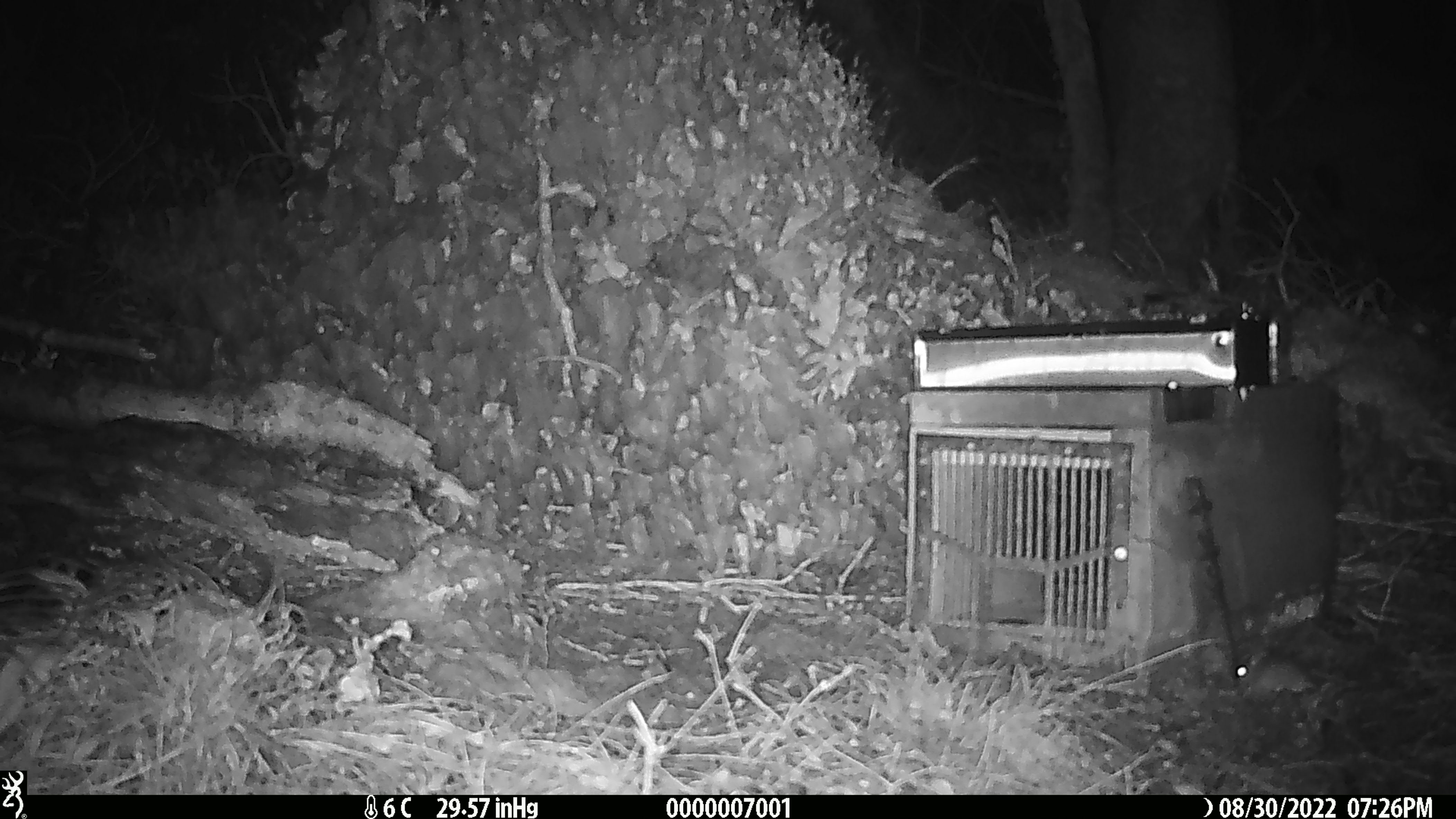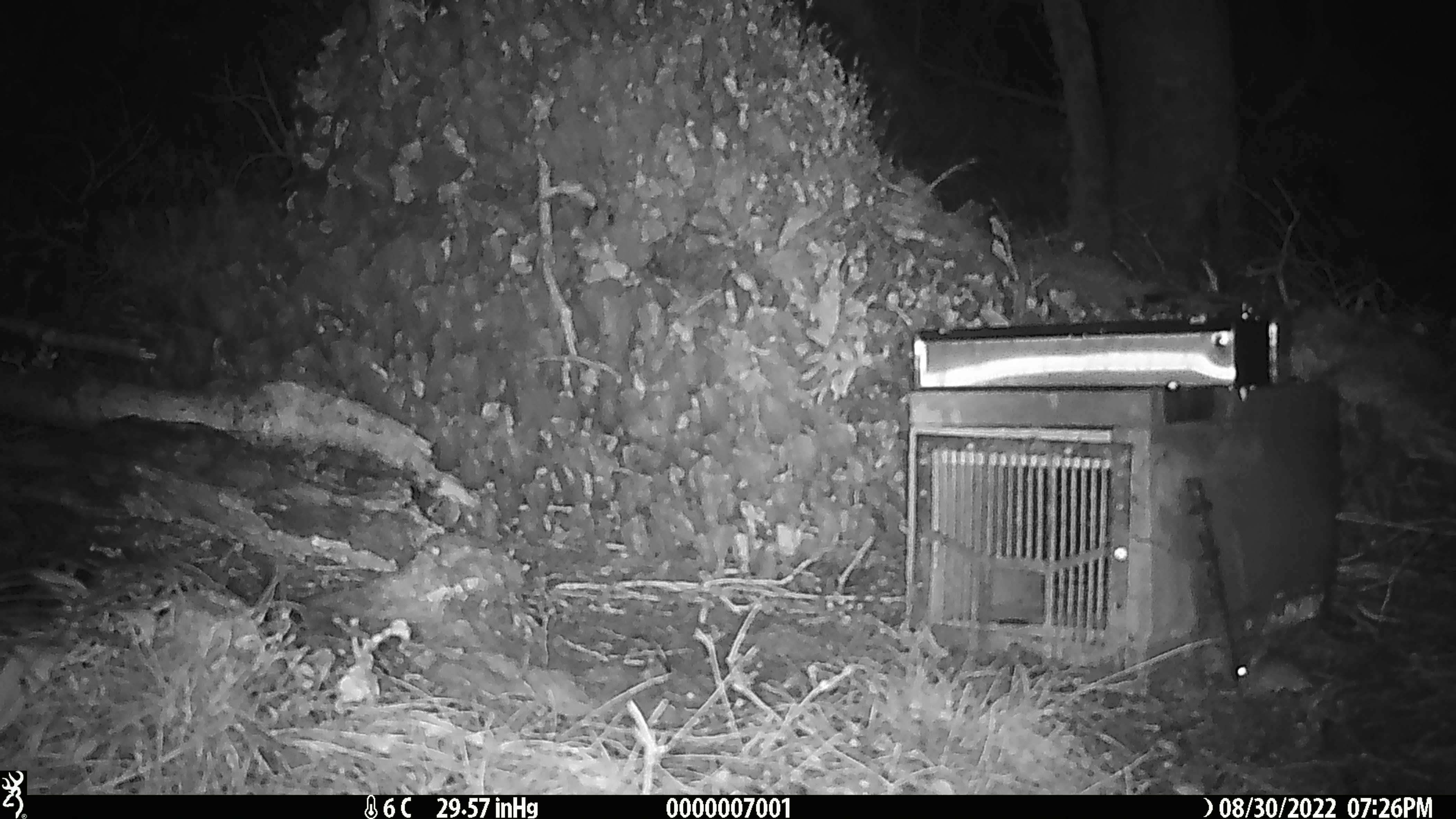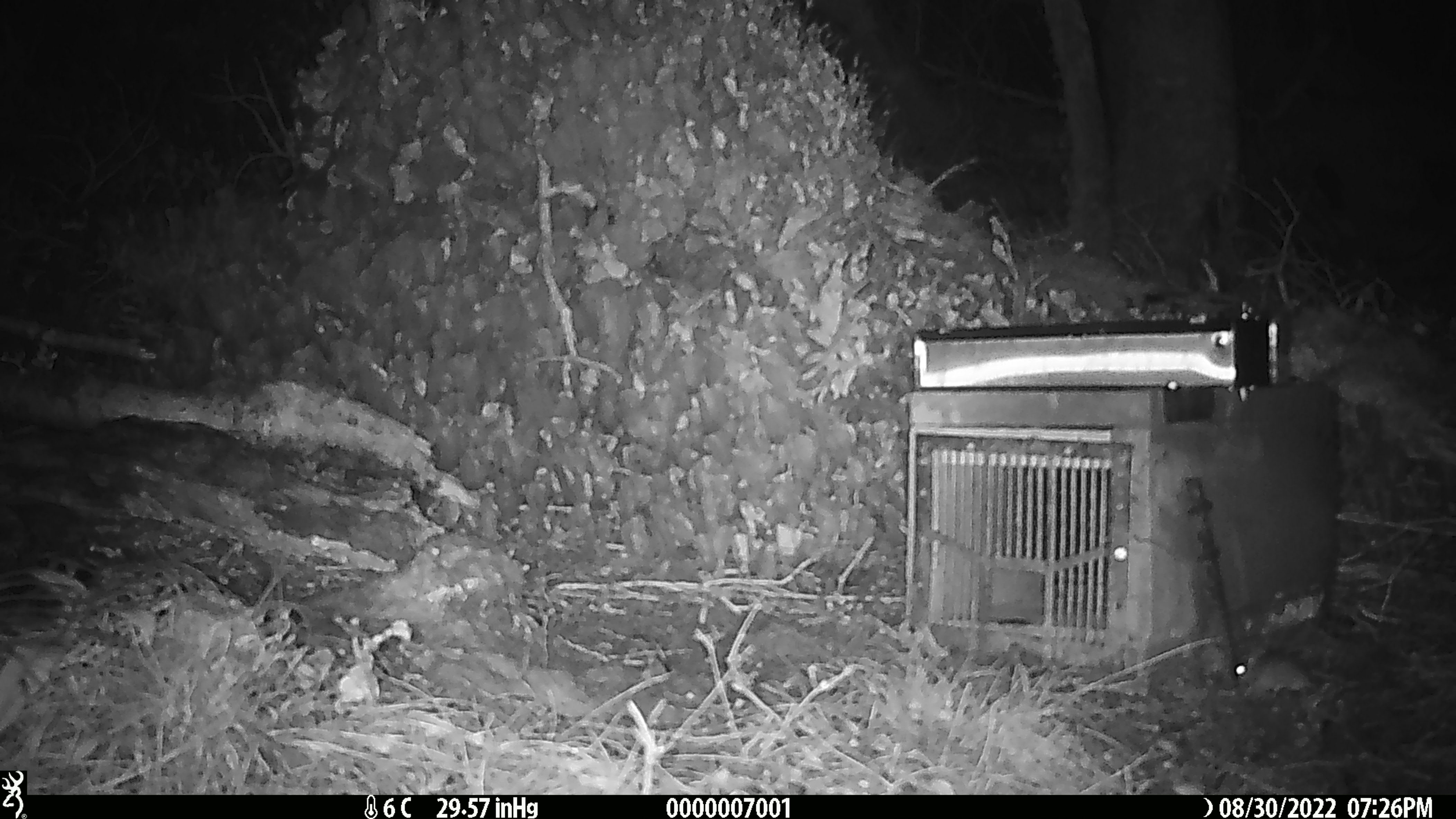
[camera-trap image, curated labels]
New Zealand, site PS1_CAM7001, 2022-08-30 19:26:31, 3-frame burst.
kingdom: Animalia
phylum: Chordata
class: Mammalia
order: Rodentia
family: Muridae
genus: Mus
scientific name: Mus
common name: mouse